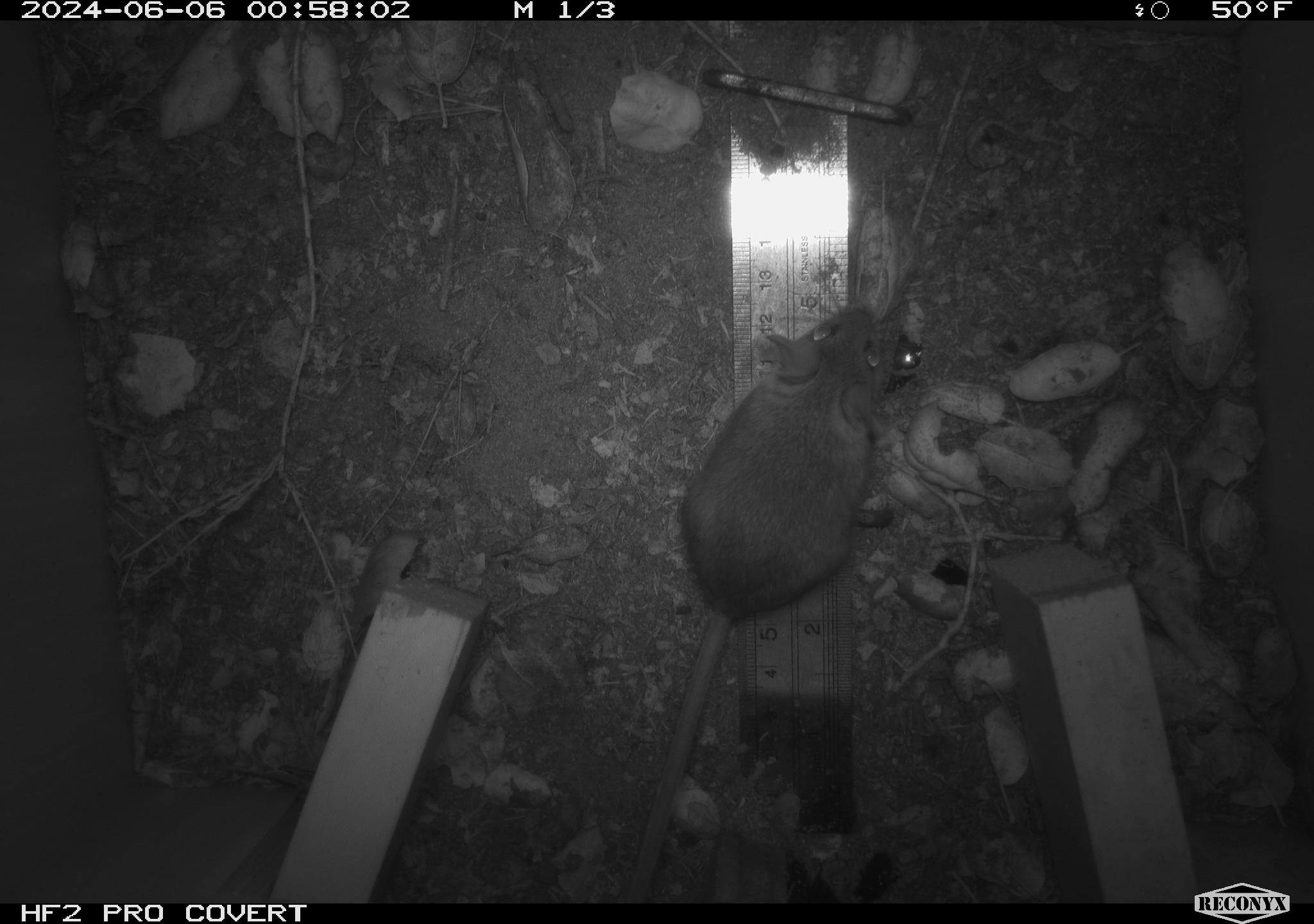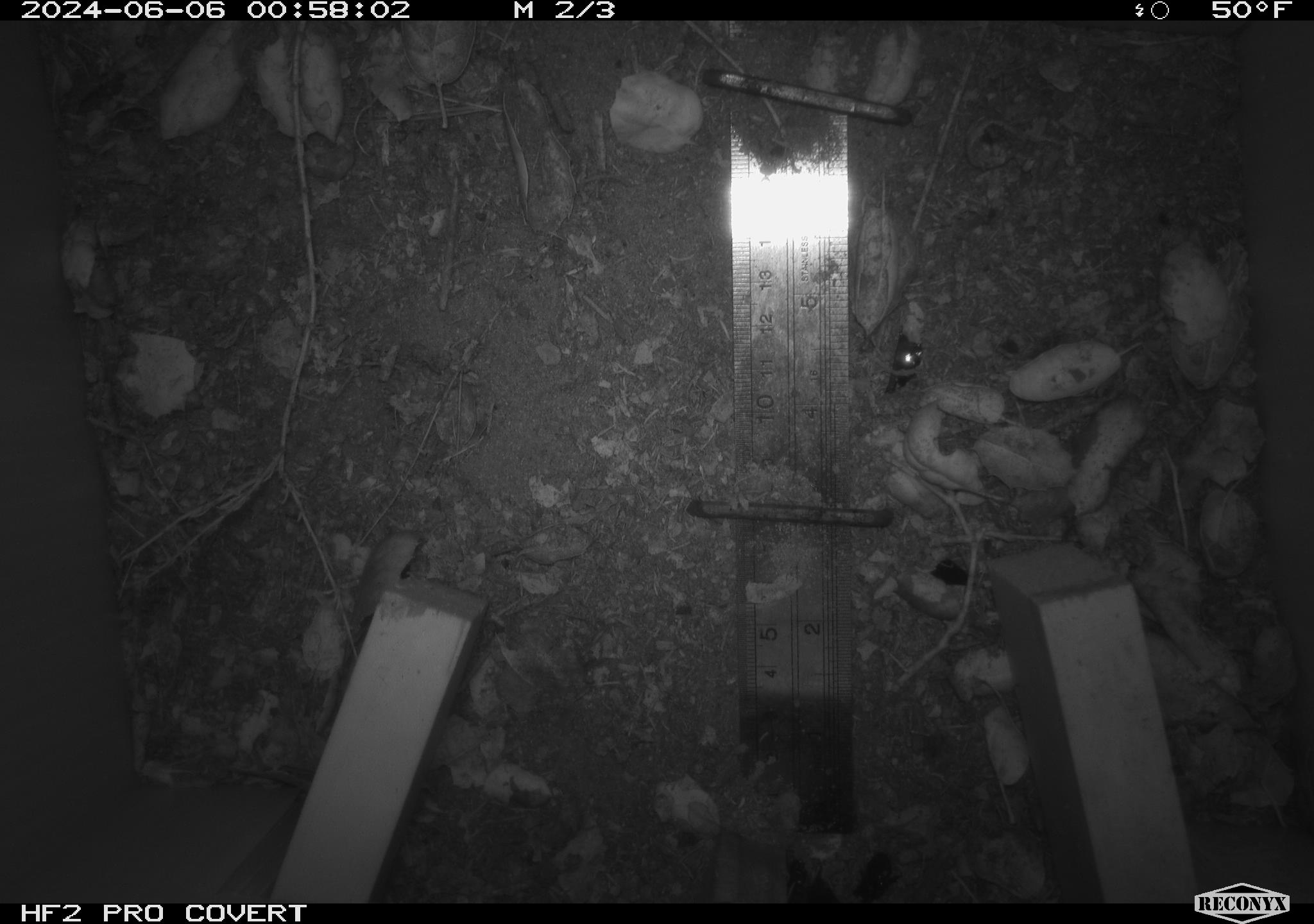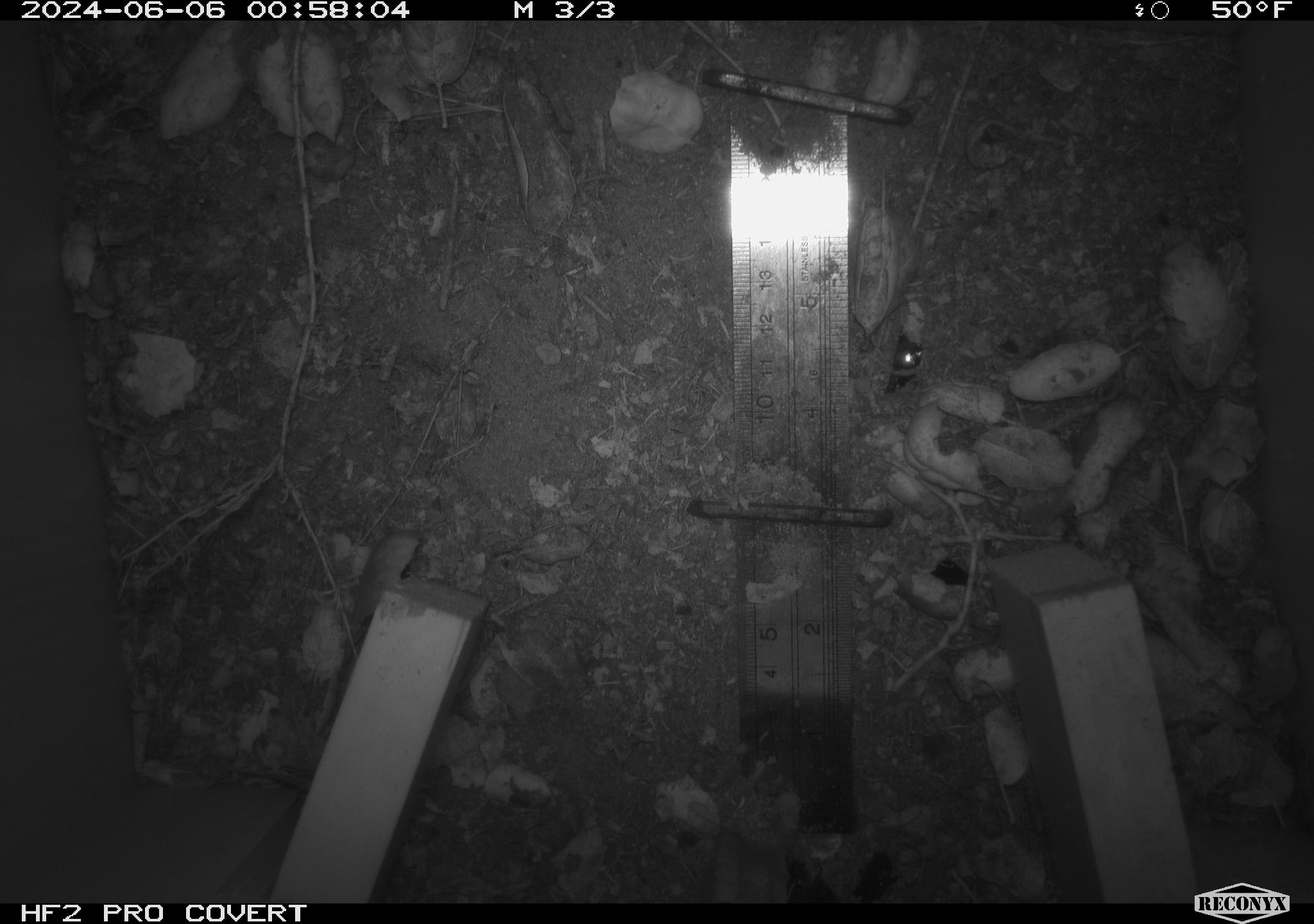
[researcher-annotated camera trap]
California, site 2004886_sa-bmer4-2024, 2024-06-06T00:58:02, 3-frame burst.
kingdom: Animalia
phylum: Chordata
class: Mammalia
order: Rodentia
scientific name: Rodentia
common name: woodrat or rat or mouse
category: woodrat or rat or mouse species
Woodrat or rat or mouse species (woodrat or rat or mouse) (Rodentia).